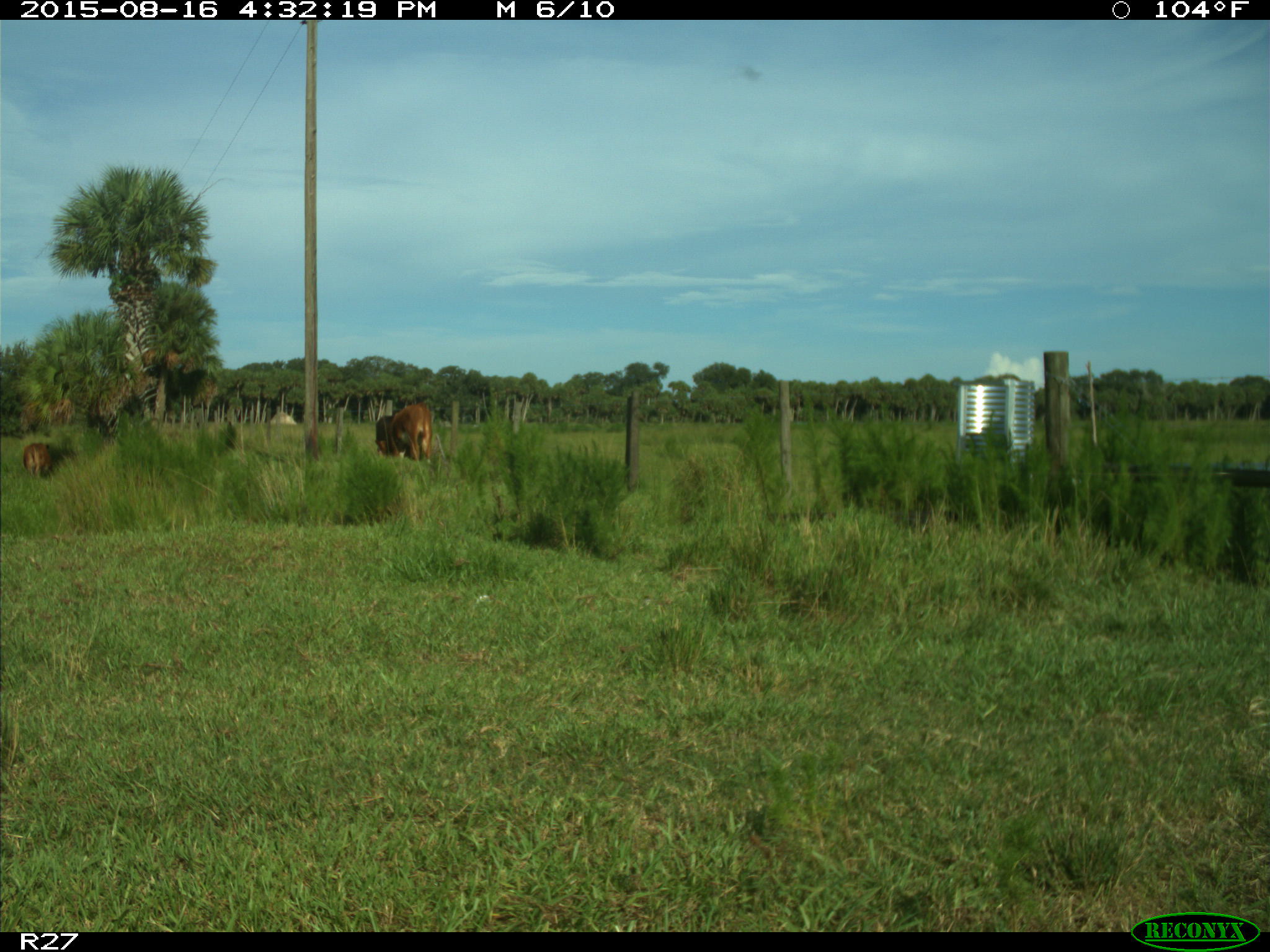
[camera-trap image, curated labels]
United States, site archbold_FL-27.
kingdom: Animalia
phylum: Chordata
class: Mammalia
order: Artiodactyla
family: Bovidae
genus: Bos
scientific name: Bos taurus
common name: domestic cow